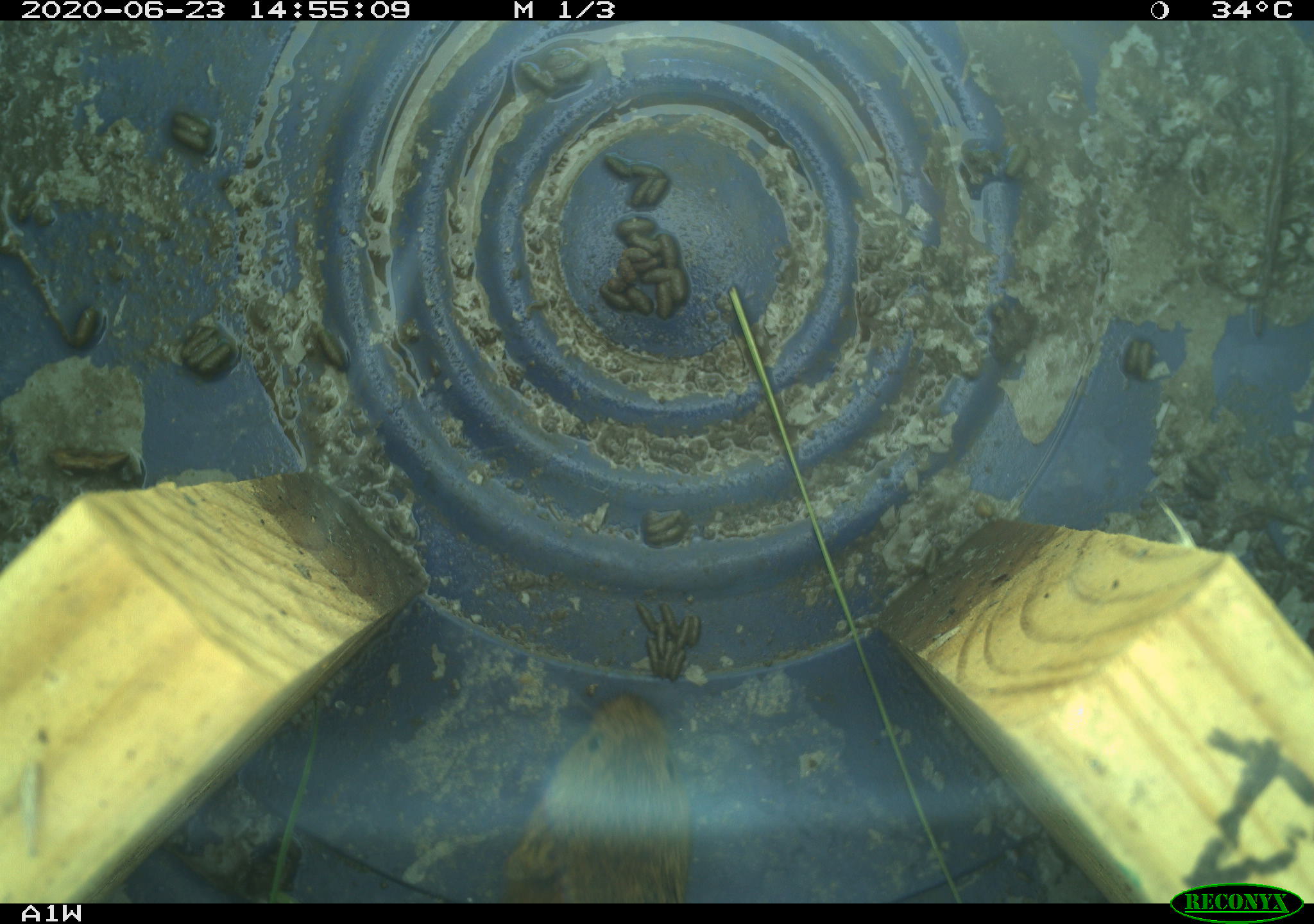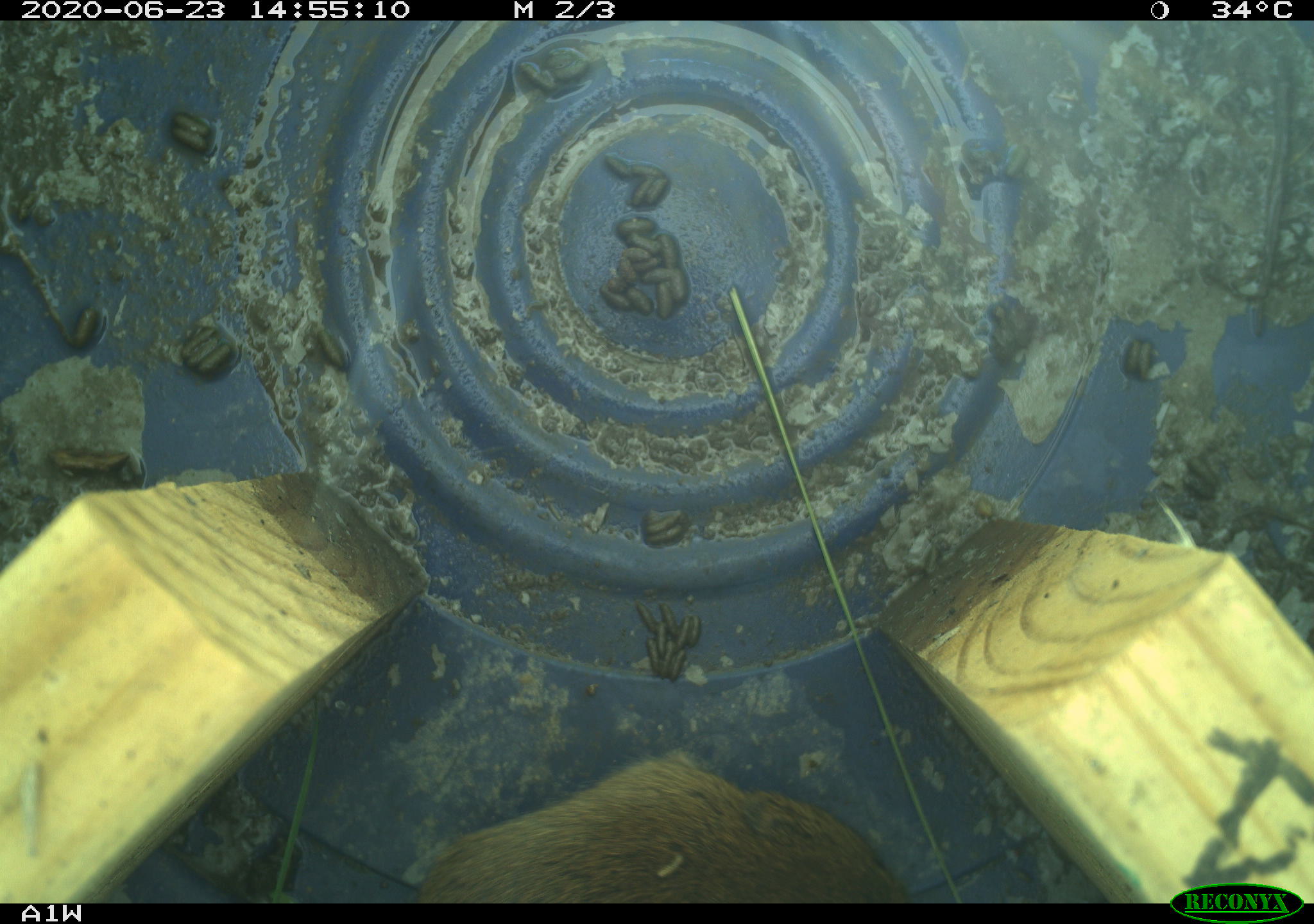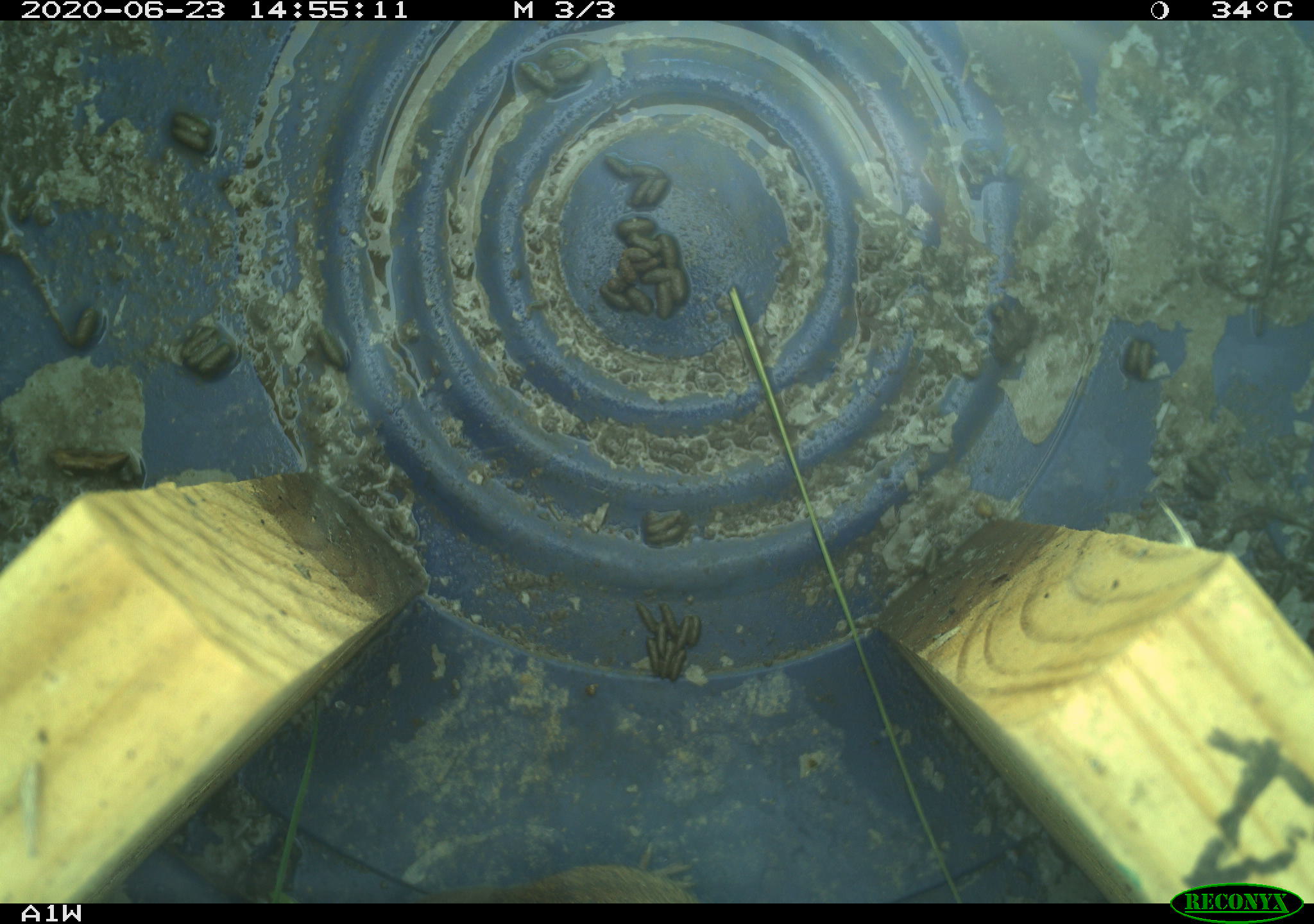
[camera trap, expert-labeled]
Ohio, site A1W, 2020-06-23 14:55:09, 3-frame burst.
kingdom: Animalia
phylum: Chordata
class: Mammalia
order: Rodentia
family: Cricetidae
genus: Microtus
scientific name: Microtus pennsylvanicus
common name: meadow vole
Meadow vole (Microtus pennsylvanicus).